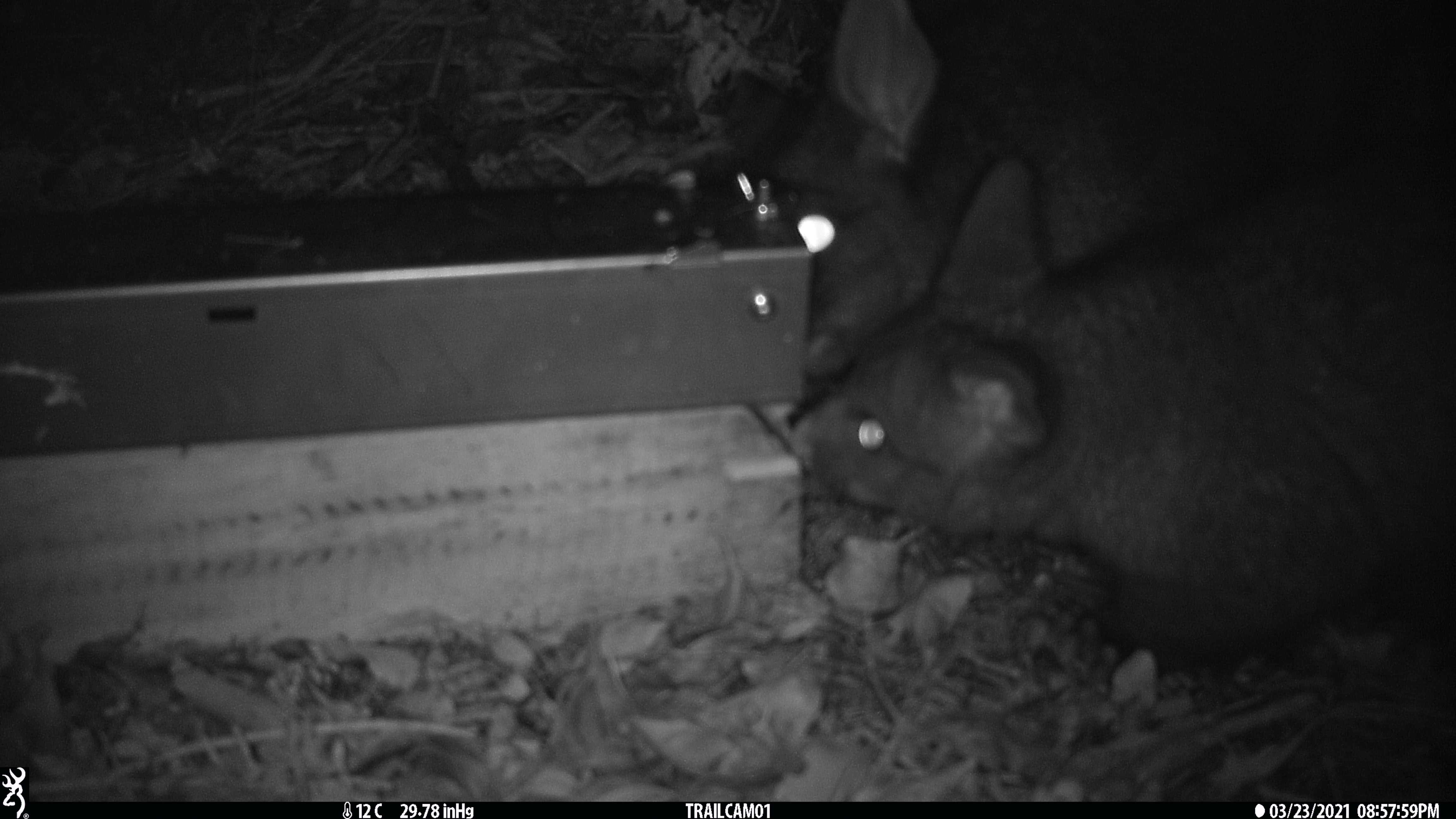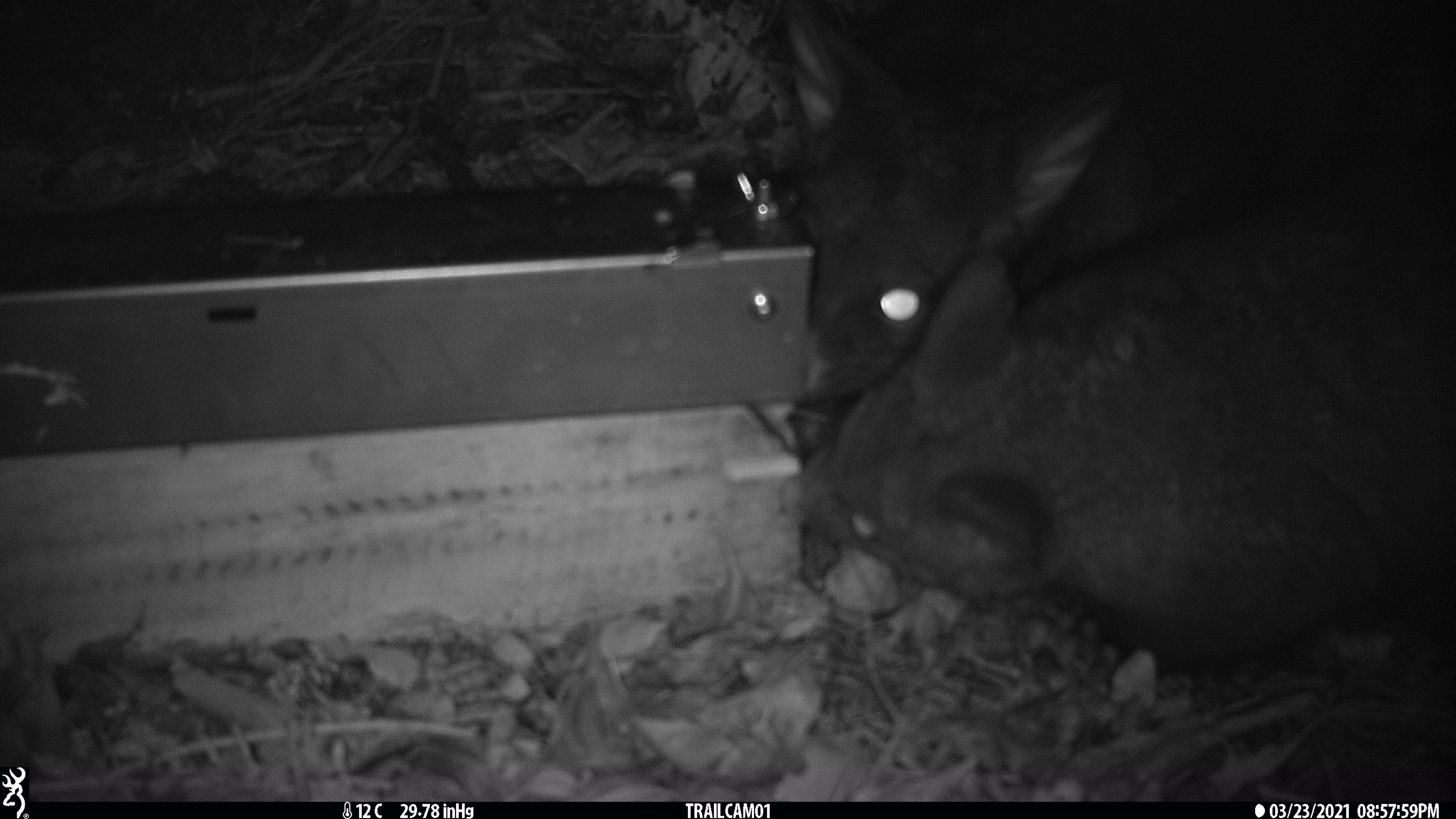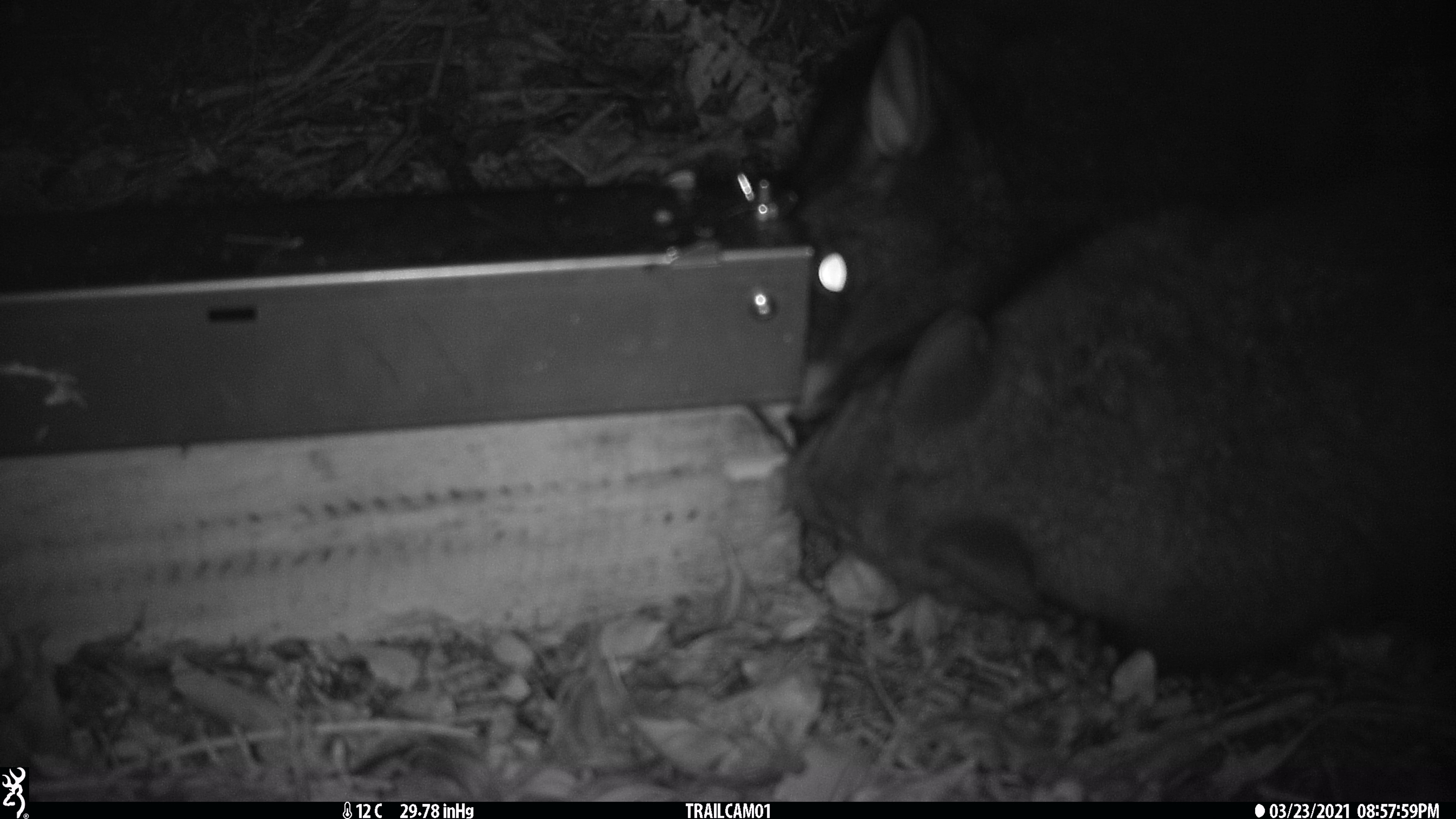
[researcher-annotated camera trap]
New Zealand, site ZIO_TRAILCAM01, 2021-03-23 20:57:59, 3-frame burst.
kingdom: Animalia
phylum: Chordata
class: Mammalia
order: Diprotodontia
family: Phalangeridae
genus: Trichosurus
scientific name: Trichosurus vulpecula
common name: common brushtail possum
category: possum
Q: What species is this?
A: Possum (common brushtail possum) (Trichosurus vulpecula).